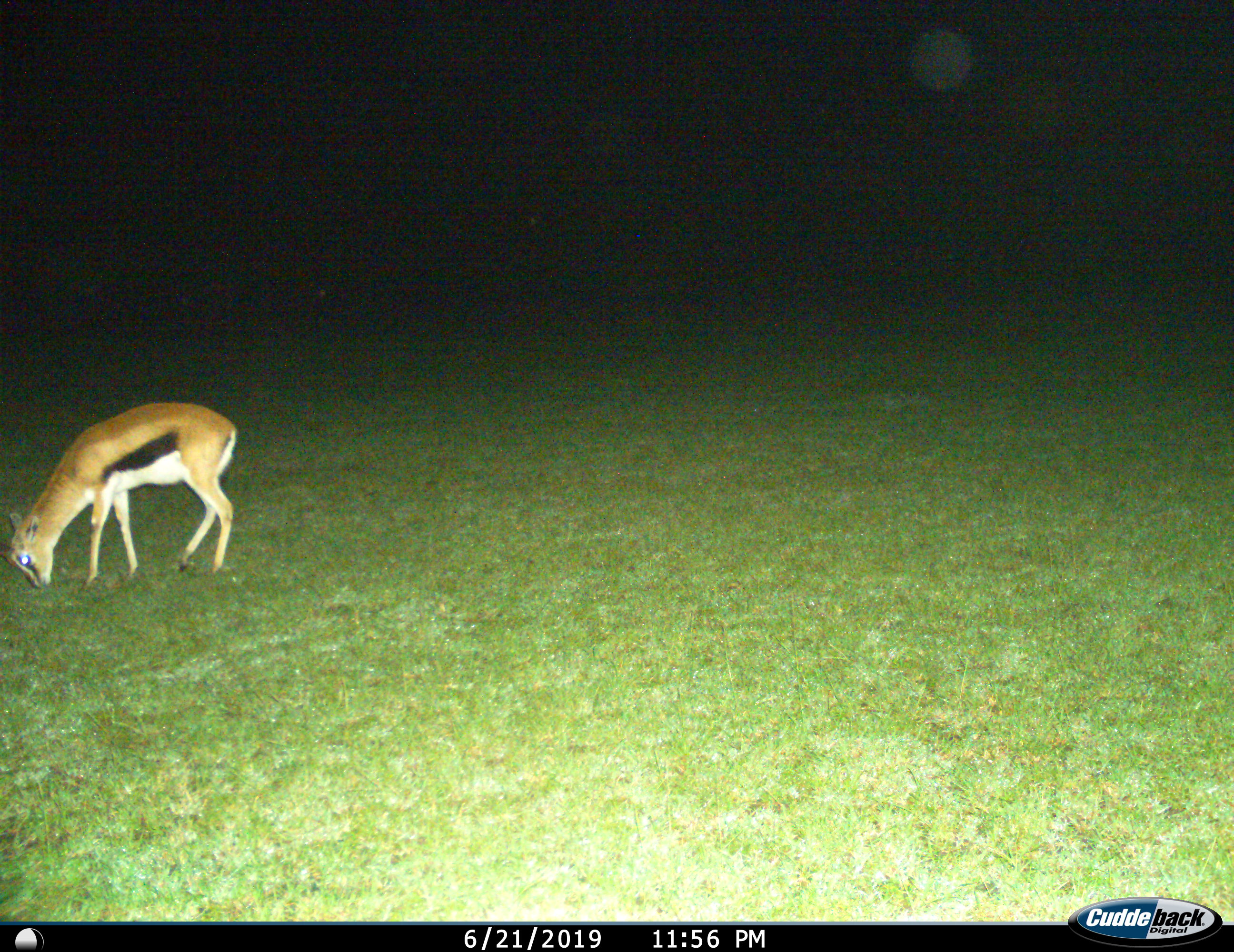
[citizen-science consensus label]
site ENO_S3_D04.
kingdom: Animalia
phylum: Chordata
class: Mammalia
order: Artiodactyla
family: Bovidae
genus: Eudorcas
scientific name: Eudorcas thomsonii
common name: thomson's gazelle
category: gazellethomsons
Gazellethomsons (thomson's gazelle) (Eudorcas thomsonii), count 1. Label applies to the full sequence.